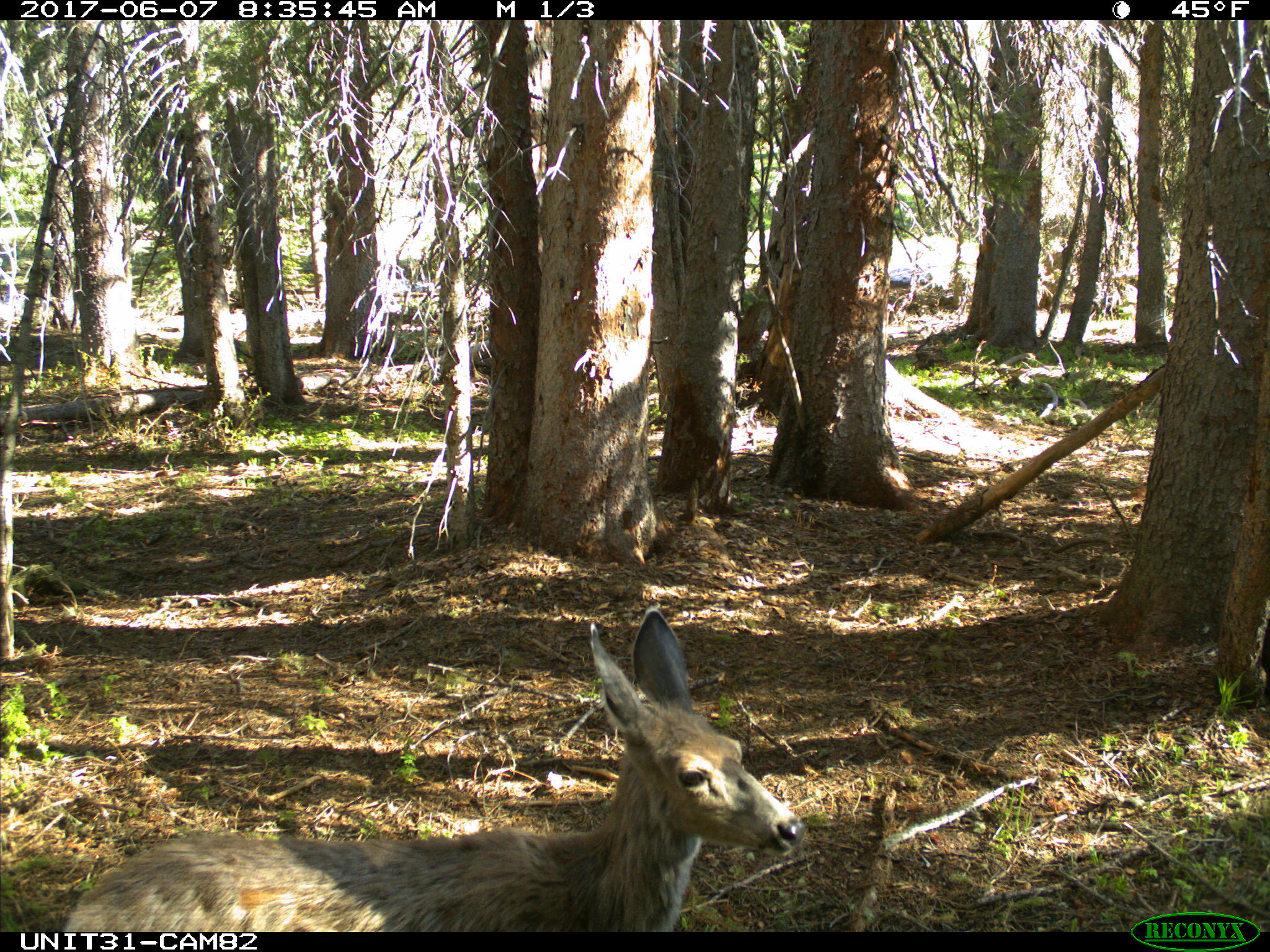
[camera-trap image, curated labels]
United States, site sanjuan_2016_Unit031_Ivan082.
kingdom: Animalia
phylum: Chordata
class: Mammalia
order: Artiodactyla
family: Cervidae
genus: Odocoileus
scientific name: Odocoileus hemionus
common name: mule deer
Odocoileus hemionus (mule deer).